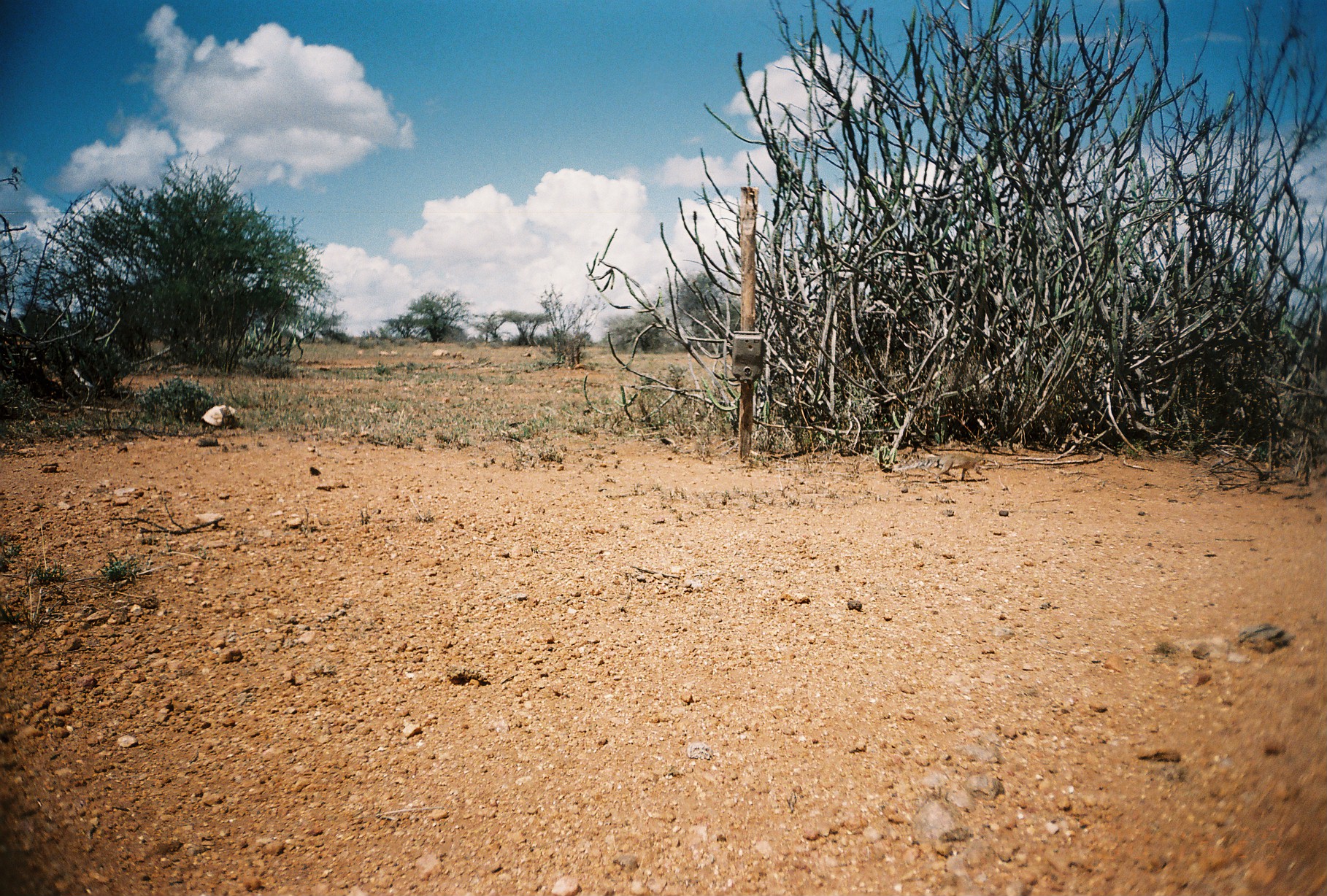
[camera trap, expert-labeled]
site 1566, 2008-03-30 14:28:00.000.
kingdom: Animalia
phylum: Chordata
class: Mammalia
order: Rodentia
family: Sciuridae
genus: Euxerus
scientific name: Euxerus erythropus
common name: striped ground squirrel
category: xerus erythropus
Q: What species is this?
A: Xerus erythropus (striped ground squirrel) (Euxerus erythropus).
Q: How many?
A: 1.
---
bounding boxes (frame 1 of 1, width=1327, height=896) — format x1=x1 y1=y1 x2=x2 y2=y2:
xerus erythropus: x1=925 y1=453 x2=988 y2=484